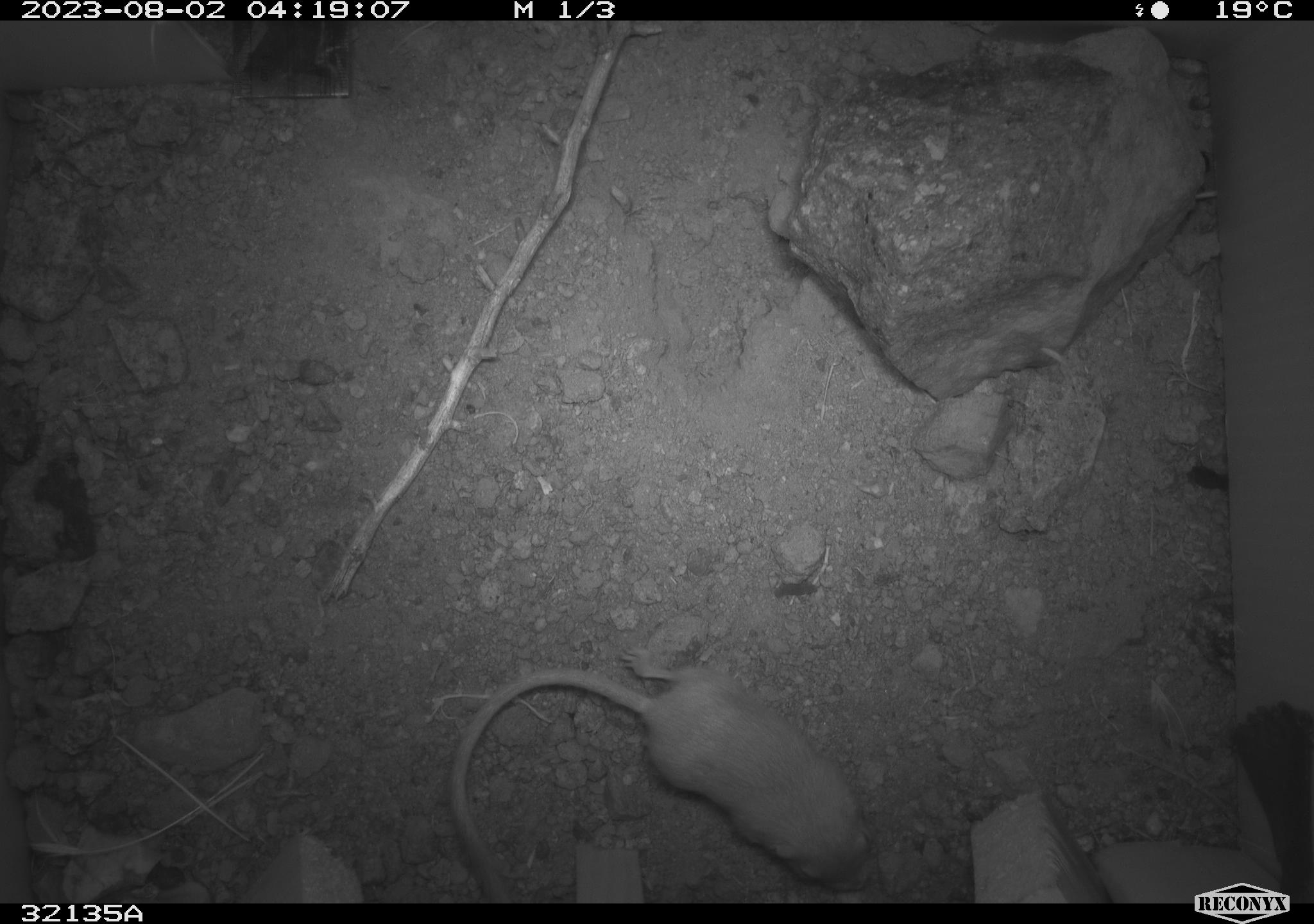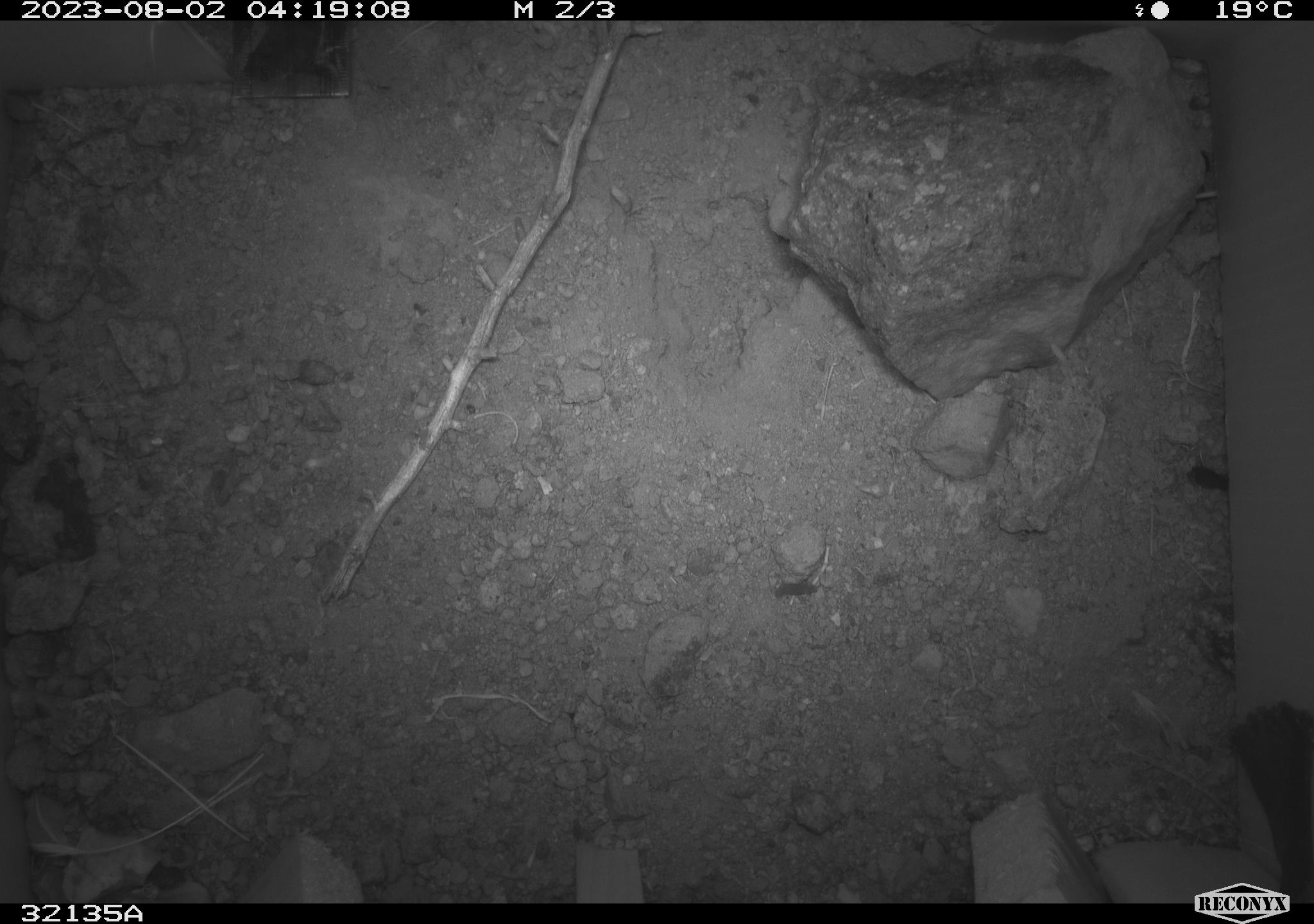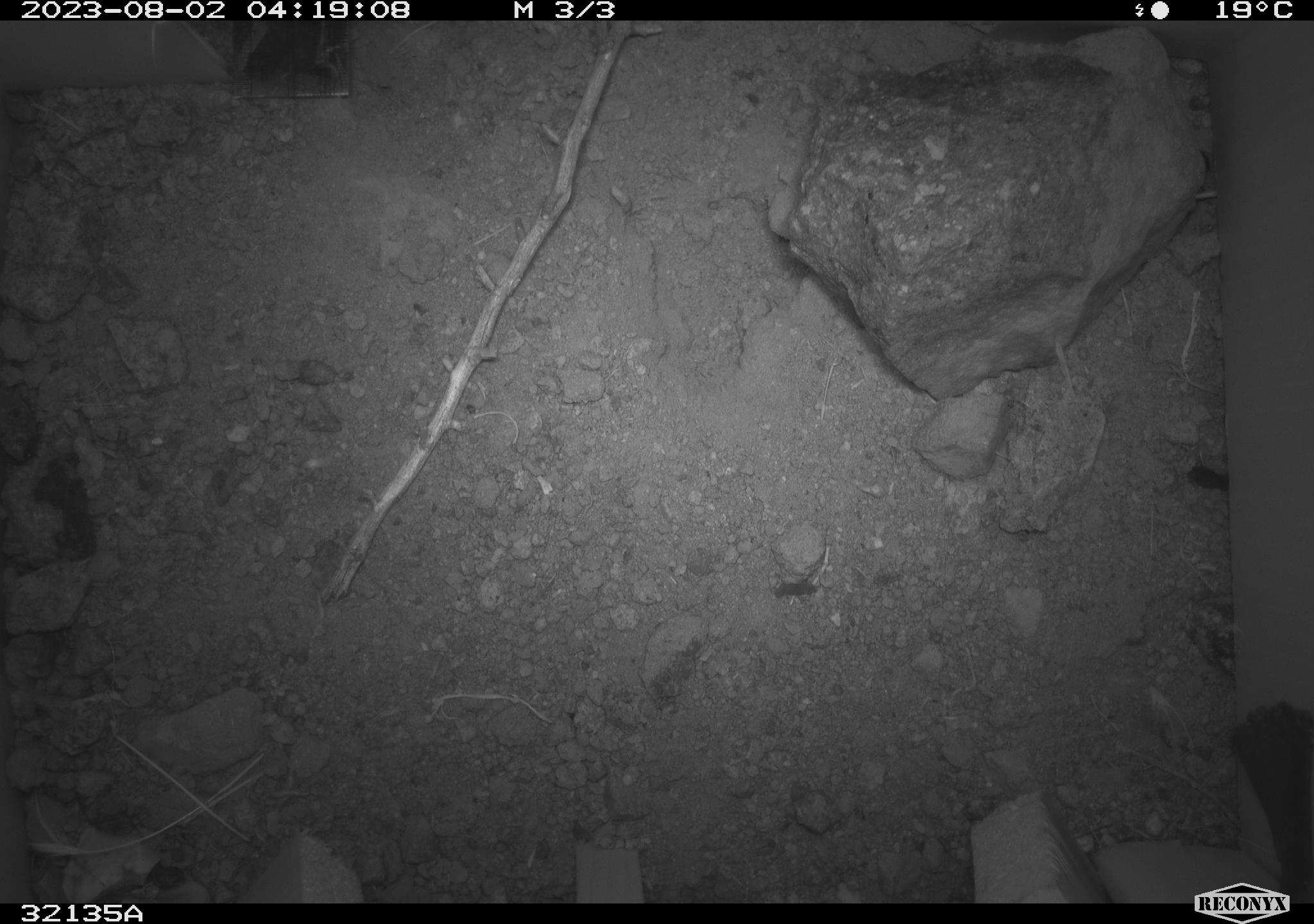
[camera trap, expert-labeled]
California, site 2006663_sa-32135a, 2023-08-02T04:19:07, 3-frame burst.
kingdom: Animalia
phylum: Chordata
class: Mammalia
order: Rodentia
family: Heteromyidae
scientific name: Heteromyidae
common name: kangaroo rats and pocket mice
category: heteromyidae family